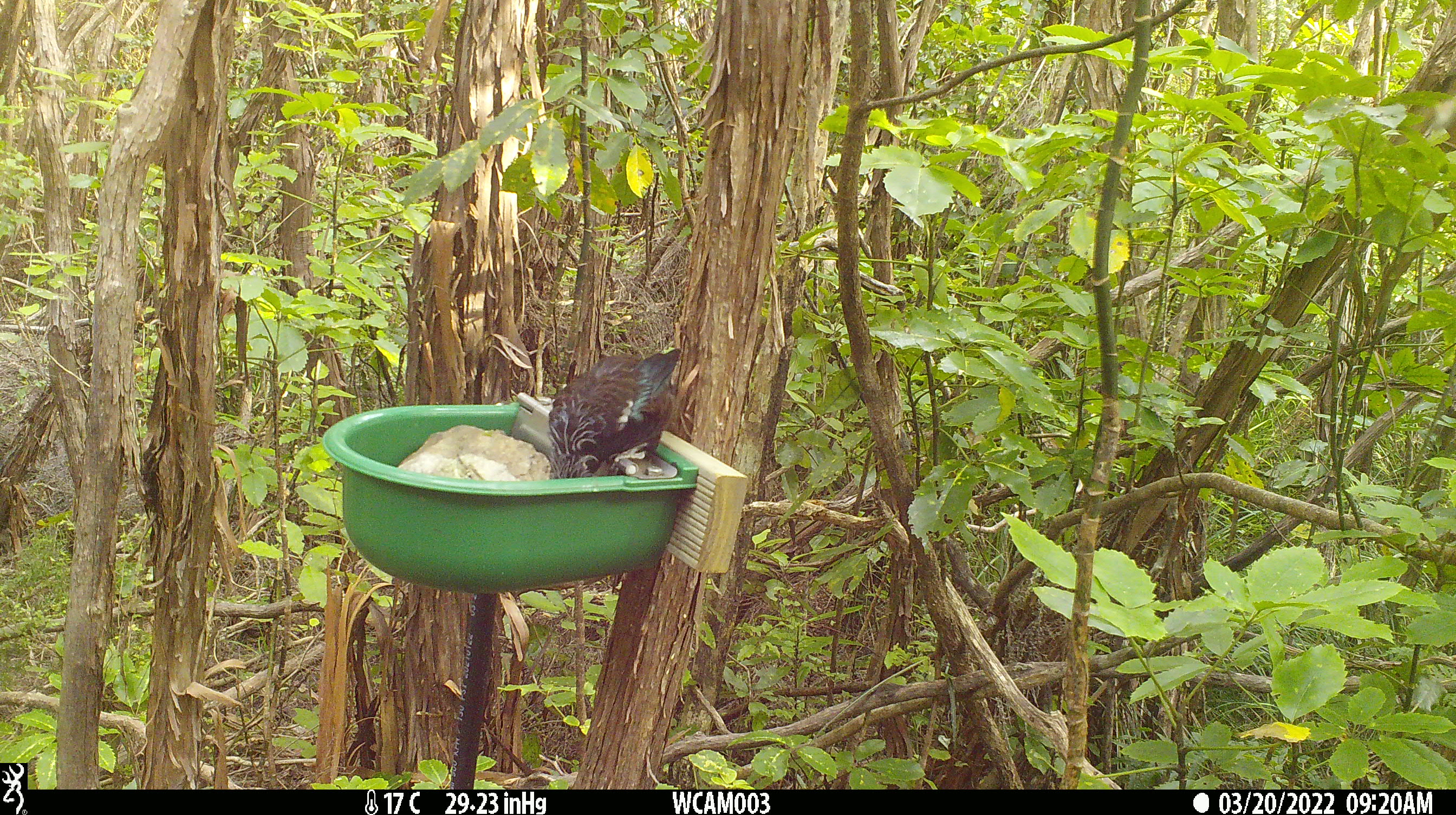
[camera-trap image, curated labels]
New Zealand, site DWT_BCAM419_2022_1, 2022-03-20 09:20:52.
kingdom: Animalia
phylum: Chordata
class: Aves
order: Passeriformes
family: Meliphagidae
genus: Prosthemadera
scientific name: Prosthemadera novaeseelandiae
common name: tui